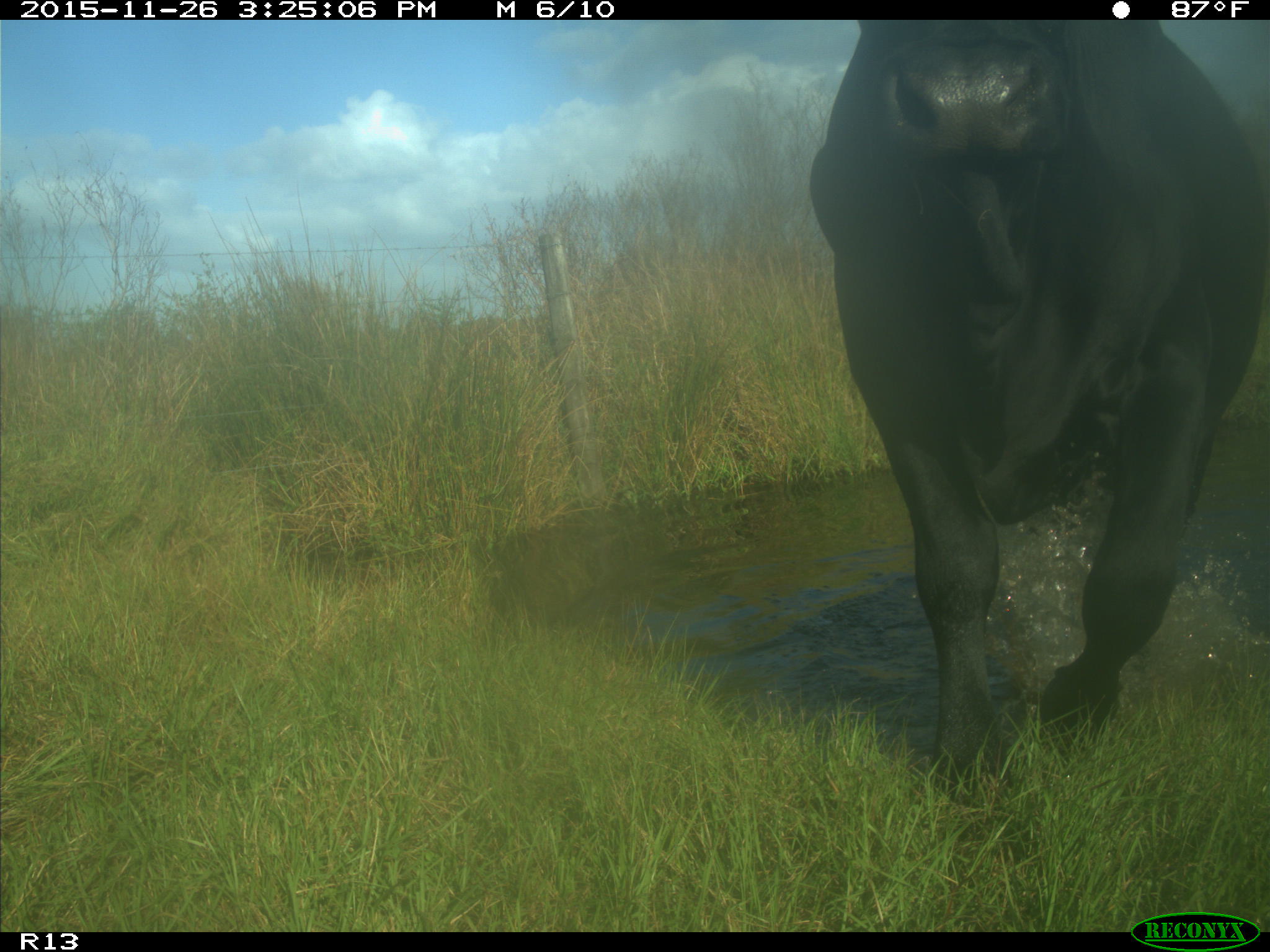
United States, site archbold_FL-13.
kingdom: Animalia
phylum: Chordata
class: Mammalia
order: Artiodactyla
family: Bovidae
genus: Bos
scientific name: Bos taurus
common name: domestic cow